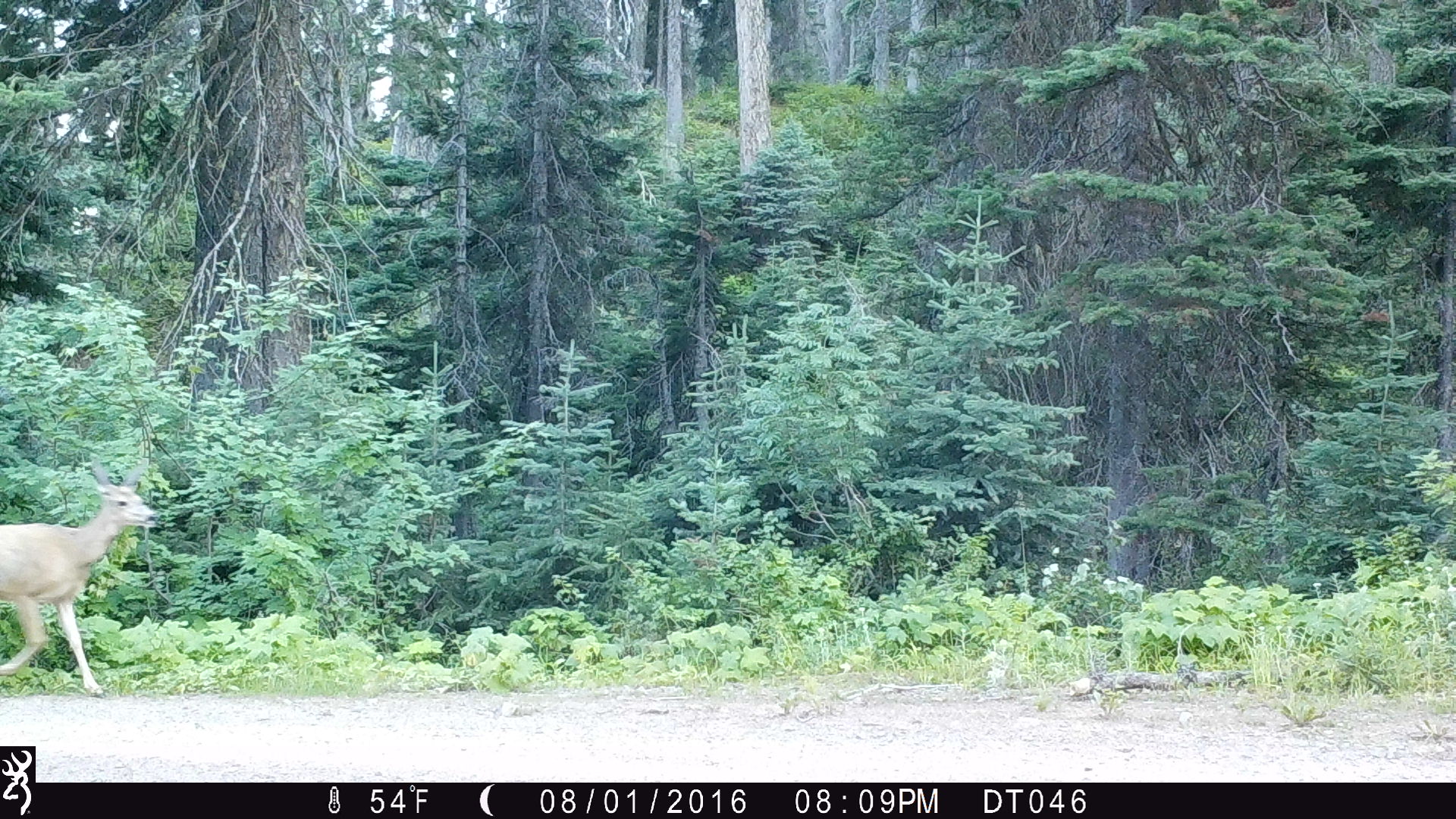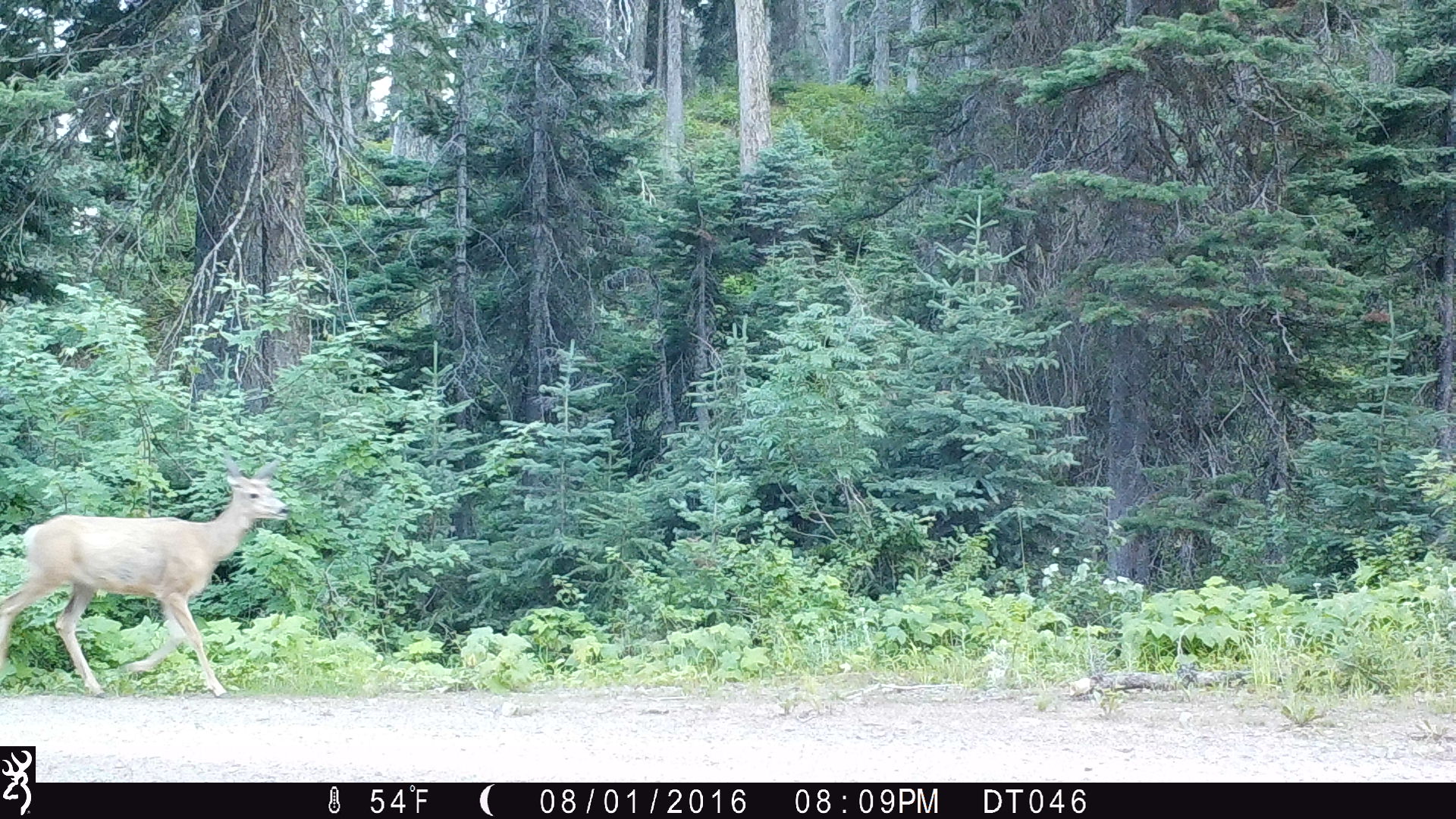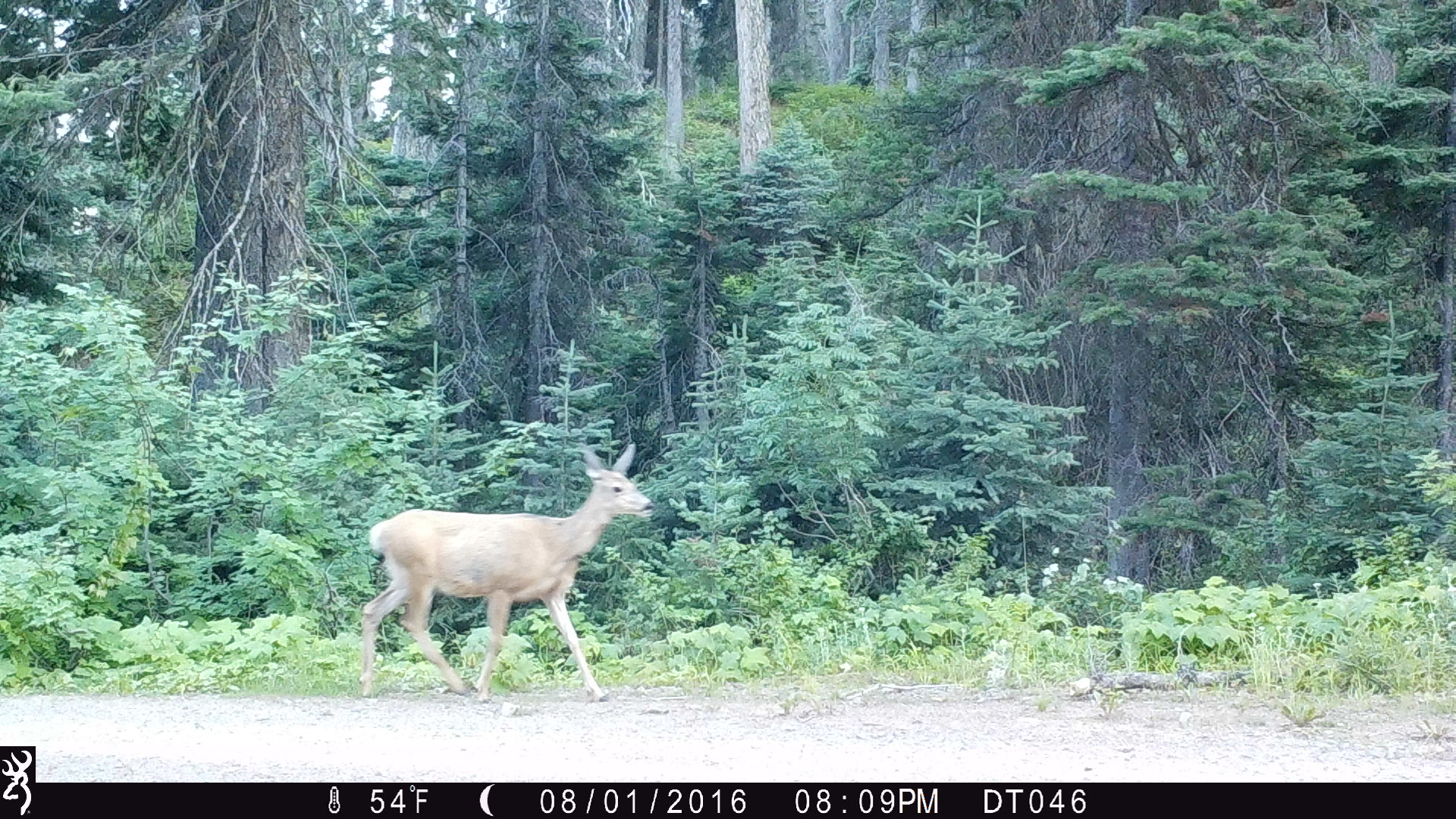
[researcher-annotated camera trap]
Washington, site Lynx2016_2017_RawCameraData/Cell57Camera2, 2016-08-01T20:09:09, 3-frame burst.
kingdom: Animalia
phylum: Chordata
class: Mammalia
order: Artiodactyla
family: Cervidae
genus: Odocoileus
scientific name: Odocoileus hemionus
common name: mule deer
Odocoileus hemionus (mule deer). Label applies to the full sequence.